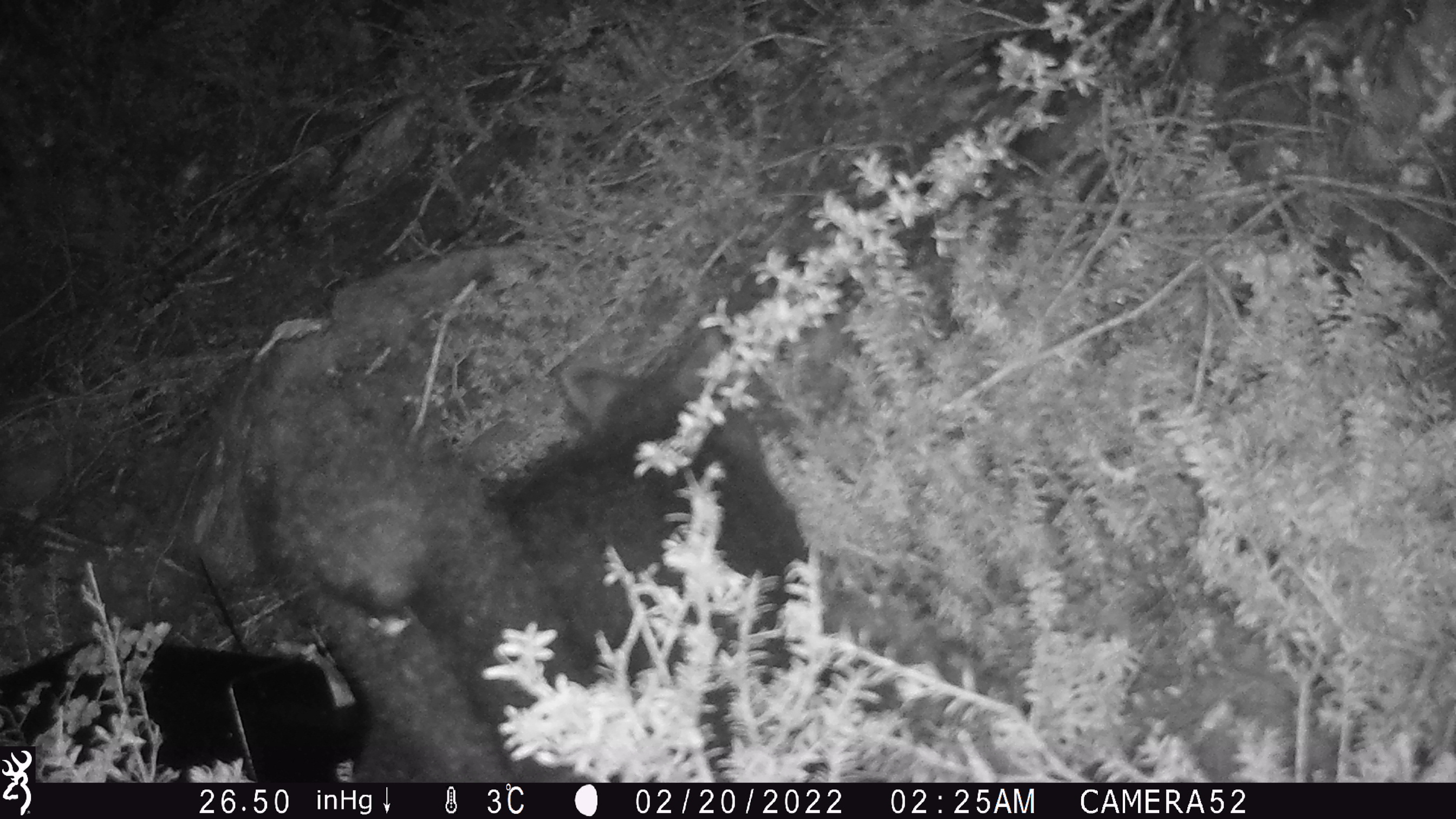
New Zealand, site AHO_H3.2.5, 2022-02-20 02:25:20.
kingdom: Animalia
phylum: Chordata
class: Mammalia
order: Diprotodontia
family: Phalangeridae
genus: Trichosurus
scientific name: Trichosurus vulpecula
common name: common brushtail possum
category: possum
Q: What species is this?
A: Possum (common brushtail possum) (Trichosurus vulpecula).